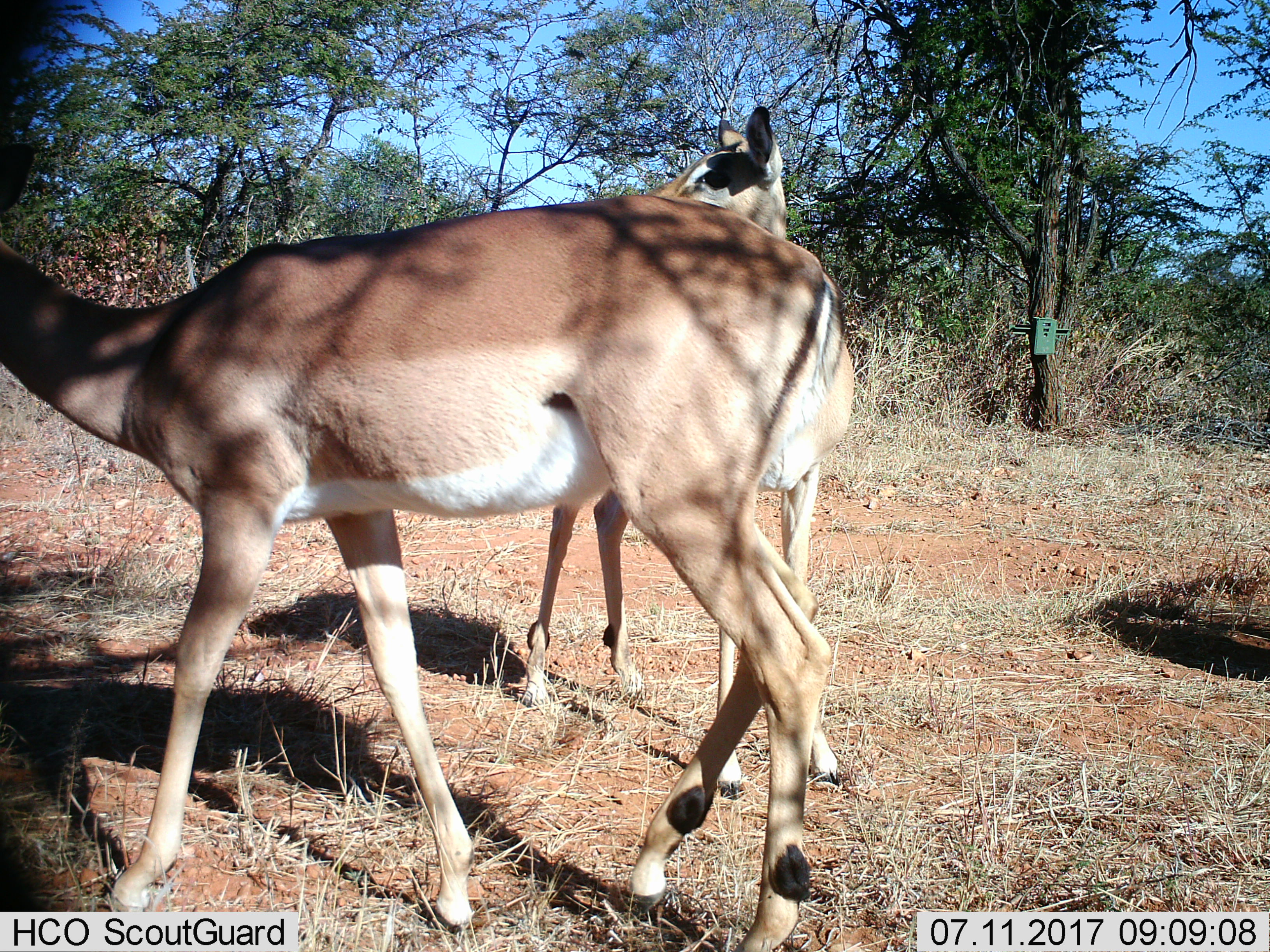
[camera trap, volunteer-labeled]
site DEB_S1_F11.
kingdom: Animalia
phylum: Chordata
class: Mammalia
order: Artiodactyla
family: Bovidae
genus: Aepyceros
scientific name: Aepyceros melampus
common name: impala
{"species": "impala (Aepyceros melampus)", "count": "2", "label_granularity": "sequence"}